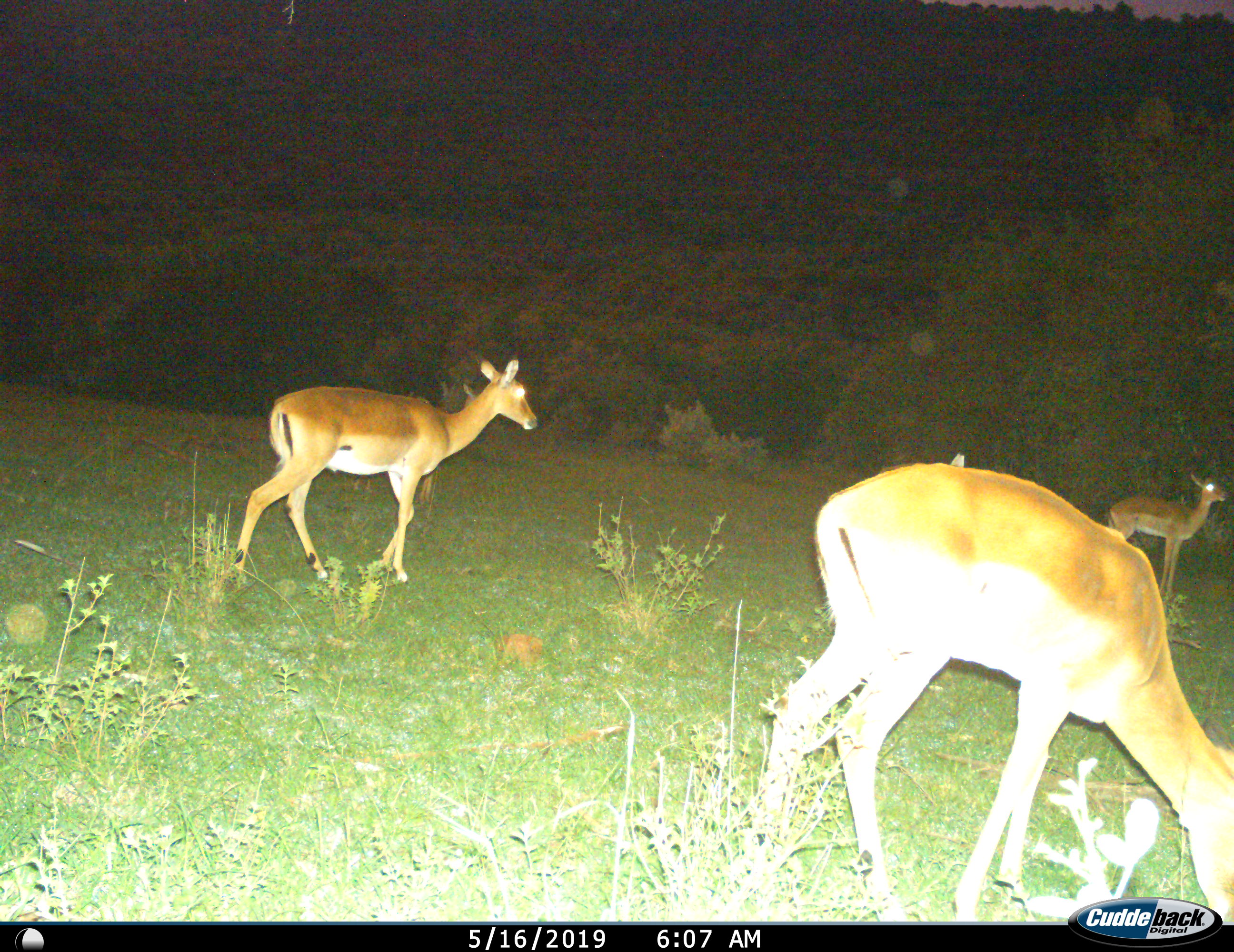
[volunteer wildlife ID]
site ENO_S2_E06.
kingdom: Animalia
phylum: Chordata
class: Mammalia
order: Artiodactyla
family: Bovidae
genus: Aepyceros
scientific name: Aepyceros melampus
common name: impala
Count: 3.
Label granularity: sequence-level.